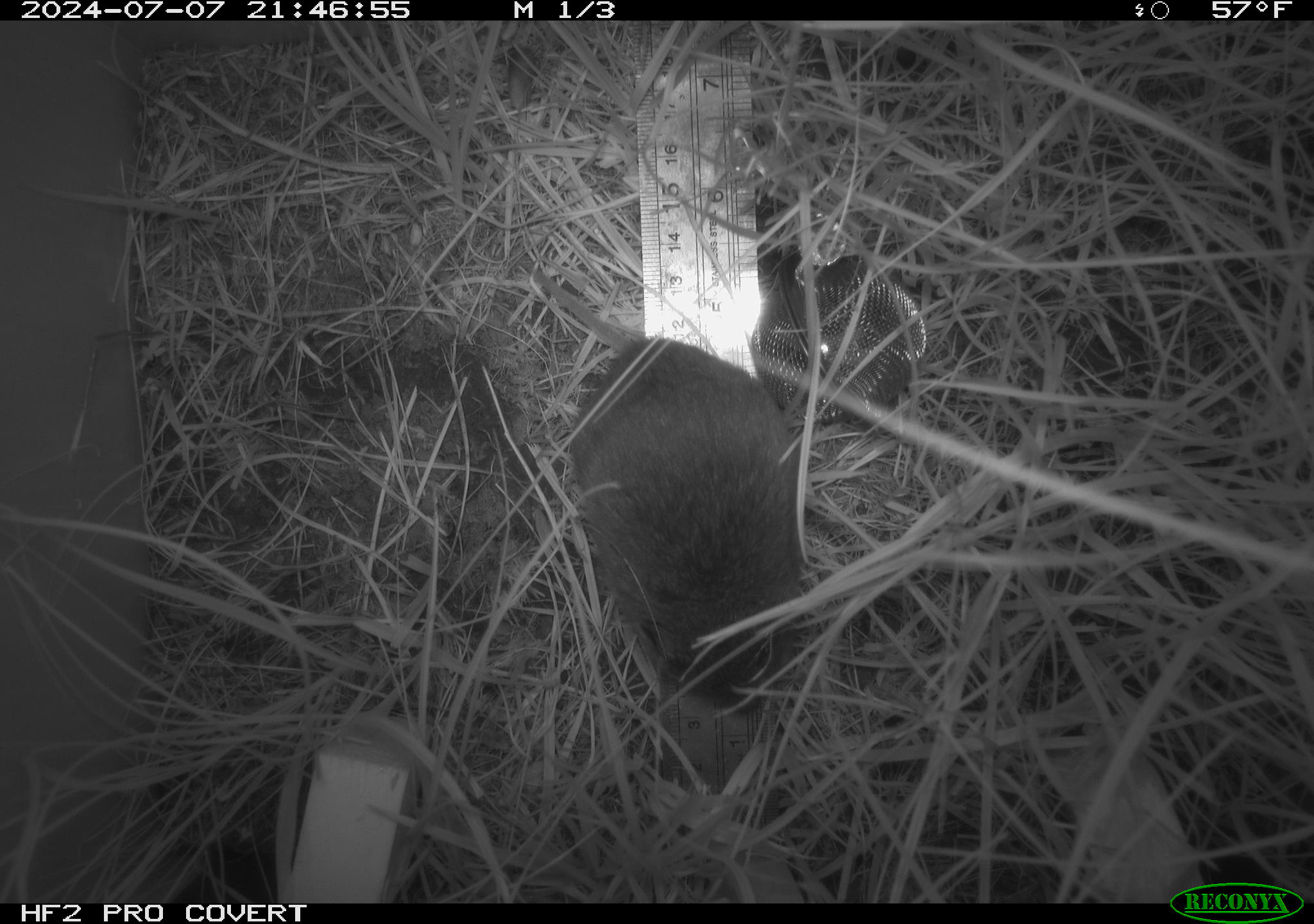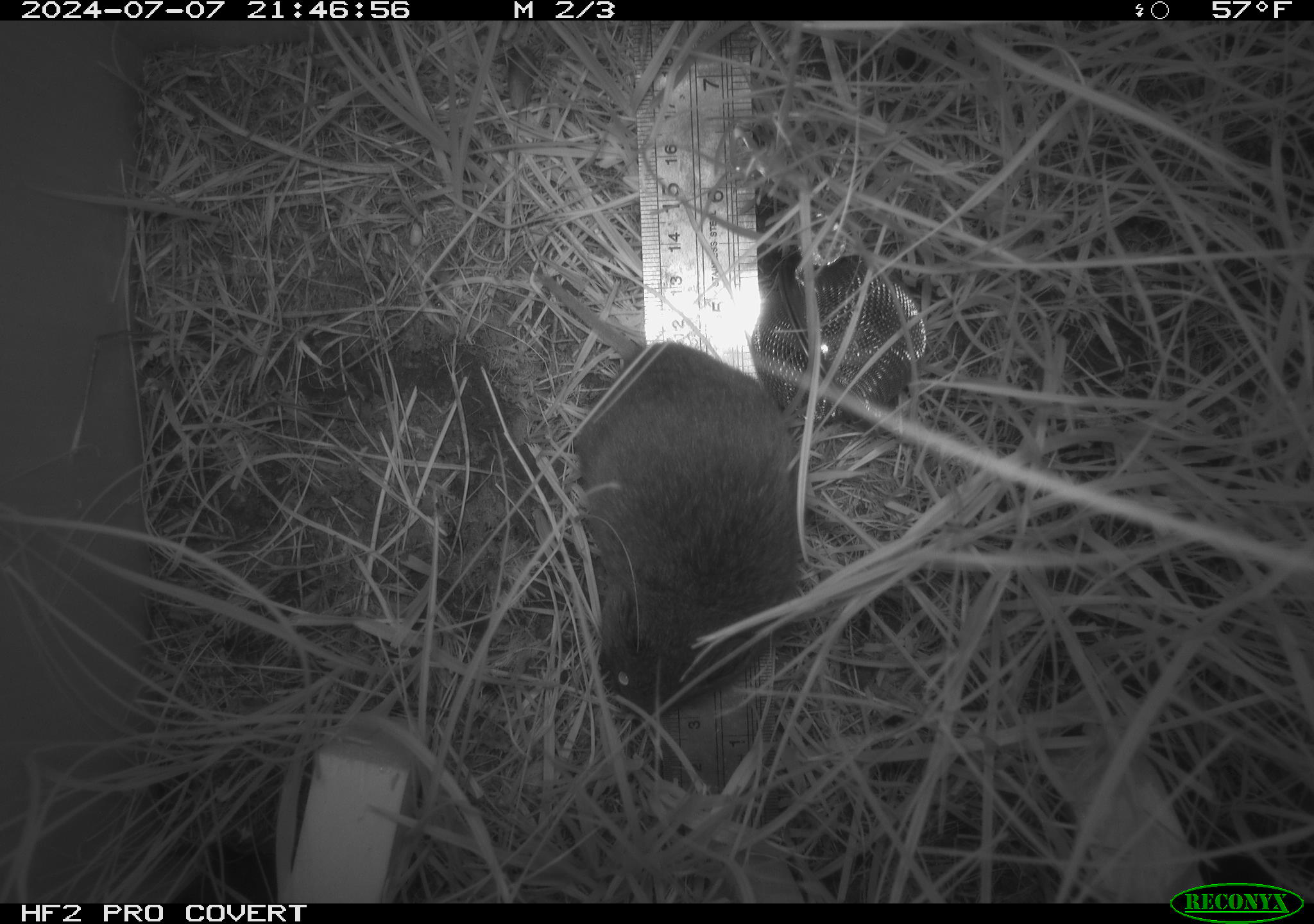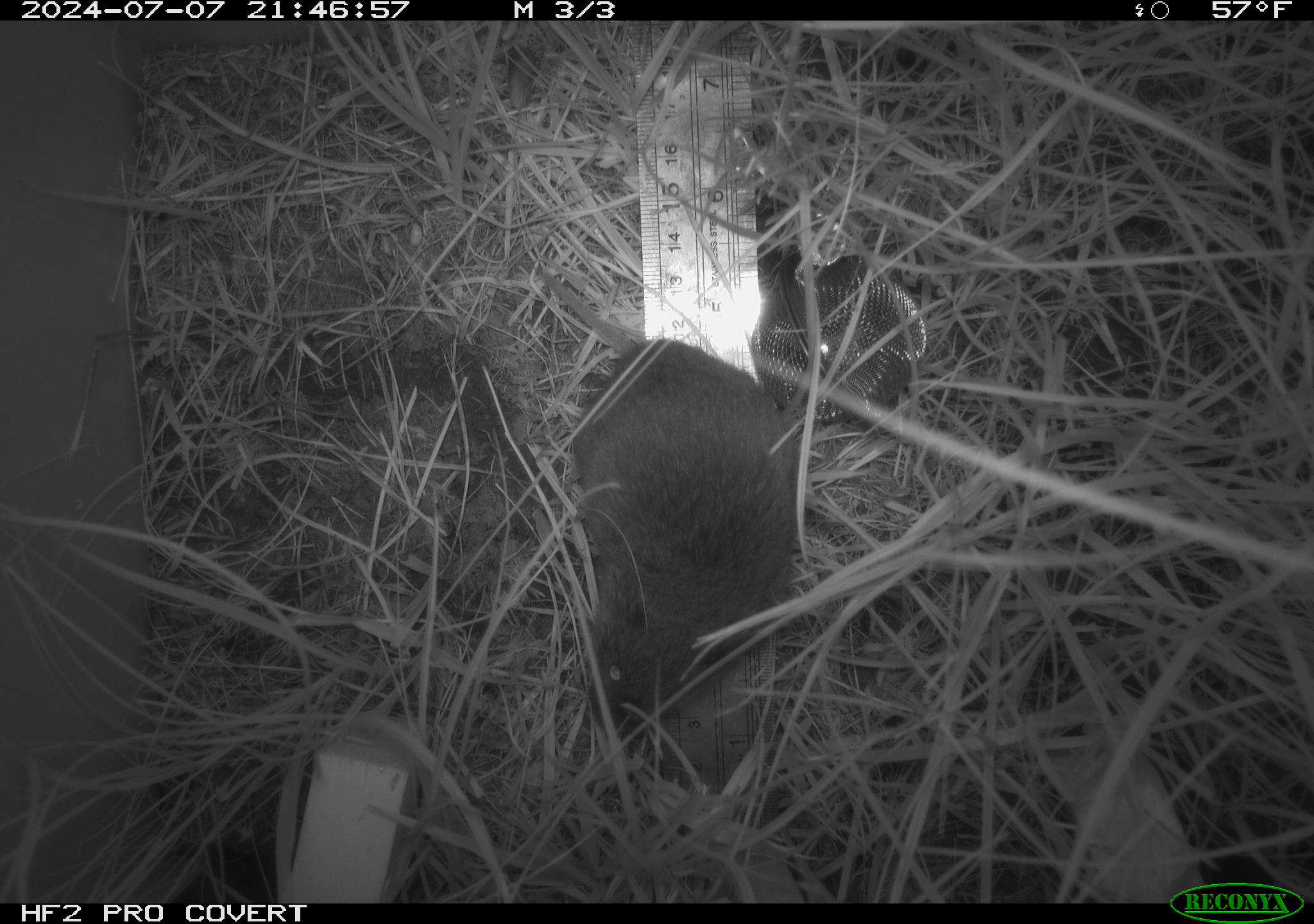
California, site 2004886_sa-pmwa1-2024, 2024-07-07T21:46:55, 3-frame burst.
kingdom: Animalia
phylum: Chordata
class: Mammalia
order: Rodentia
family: Cricetidae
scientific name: Arvicolinae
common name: voles, lemmings, and muskrats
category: arvicolinae subfamily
Arvicolinae subfamily (voles, lemmings, and muskrats) (Arvicolinae).